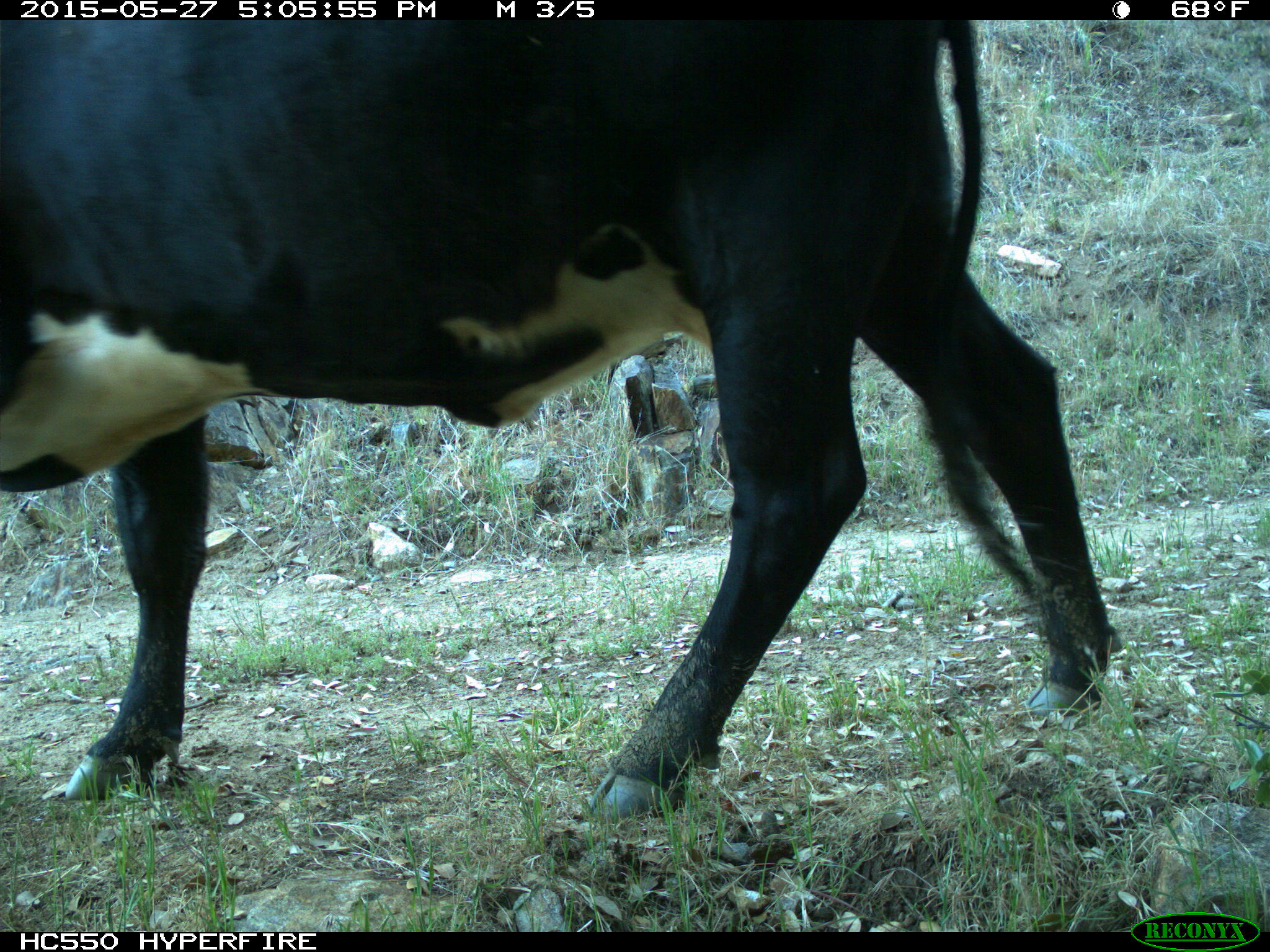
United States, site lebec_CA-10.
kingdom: Animalia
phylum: Chordata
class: Mammalia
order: Artiodactyla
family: Bovidae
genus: Bos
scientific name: Bos taurus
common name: domestic cow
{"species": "Bos taurus (domestic cow)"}